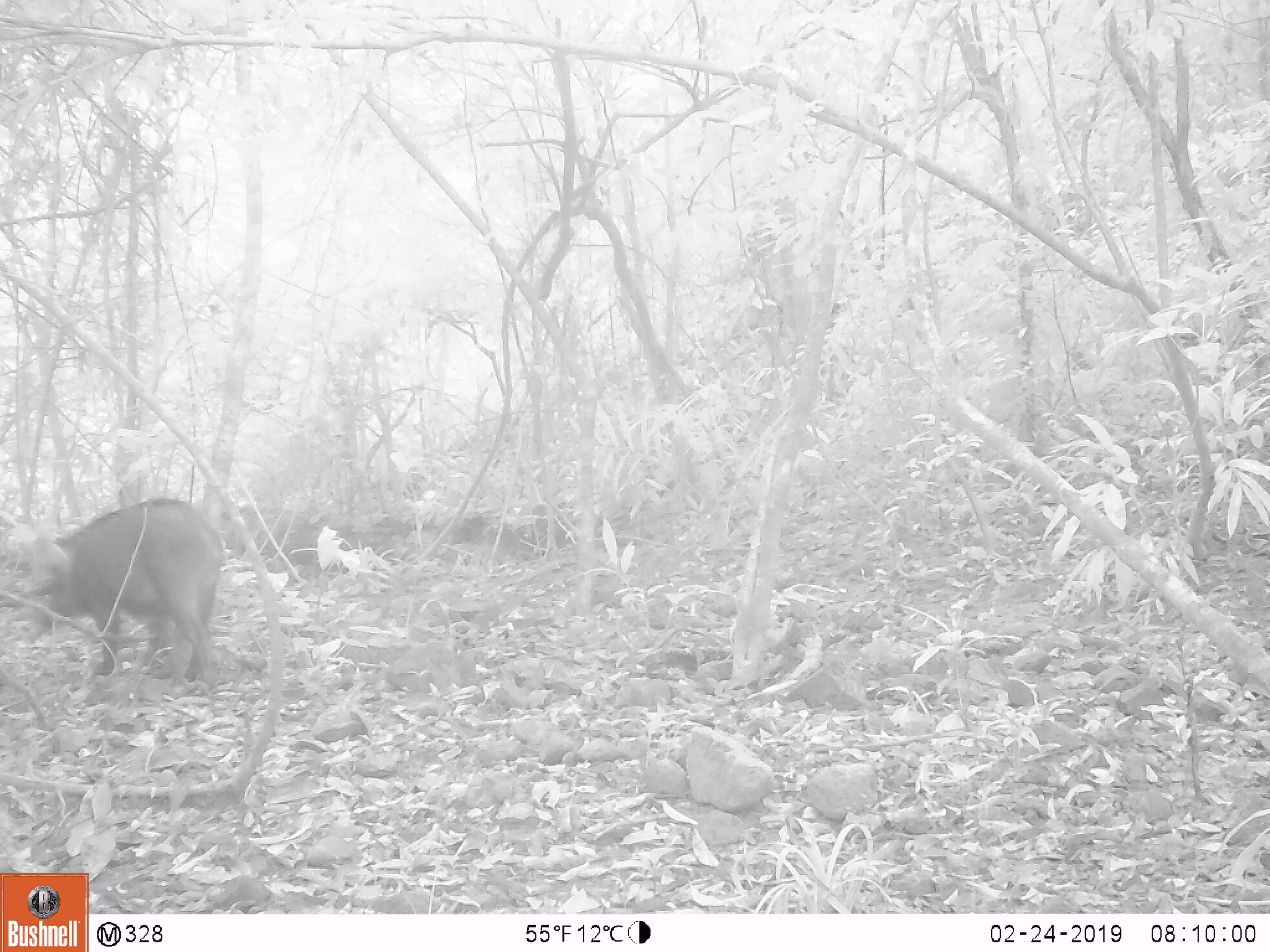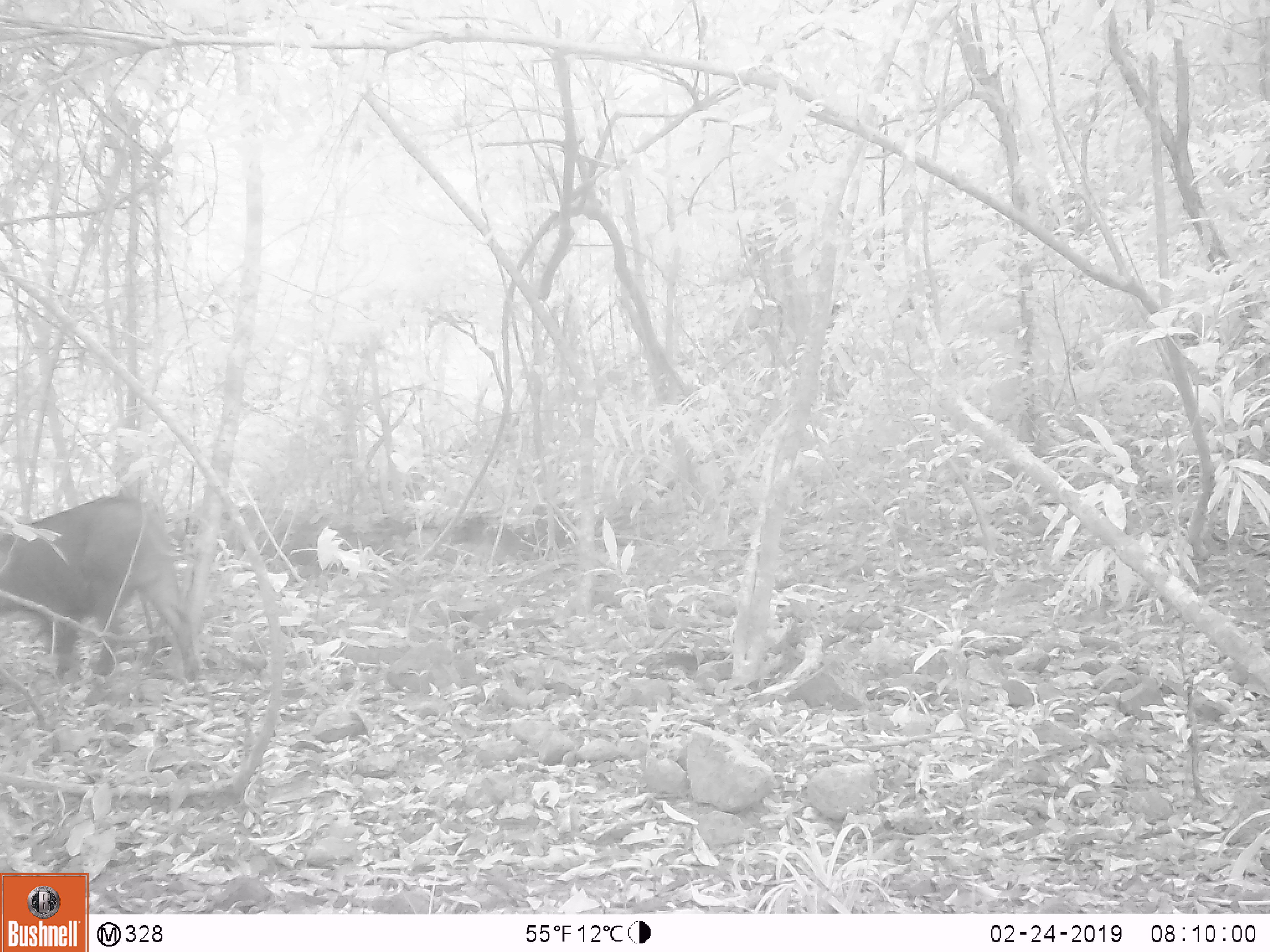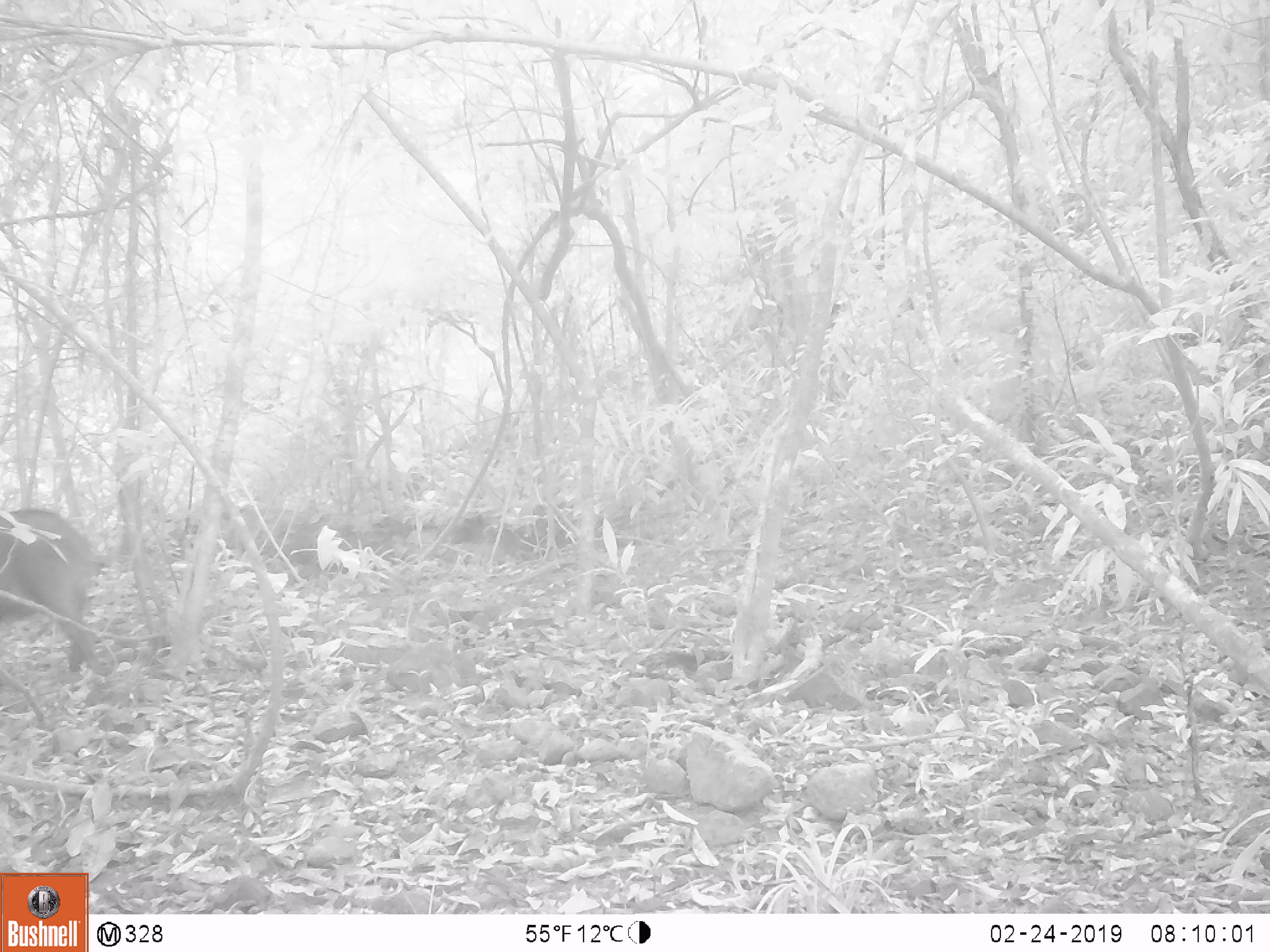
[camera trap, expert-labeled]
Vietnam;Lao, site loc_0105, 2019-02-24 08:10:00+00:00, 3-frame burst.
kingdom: Animalia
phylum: Chordata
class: Mammalia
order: Artiodactyla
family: Suidae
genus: Sus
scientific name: Sus scrofa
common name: eurasian wild pig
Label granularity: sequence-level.